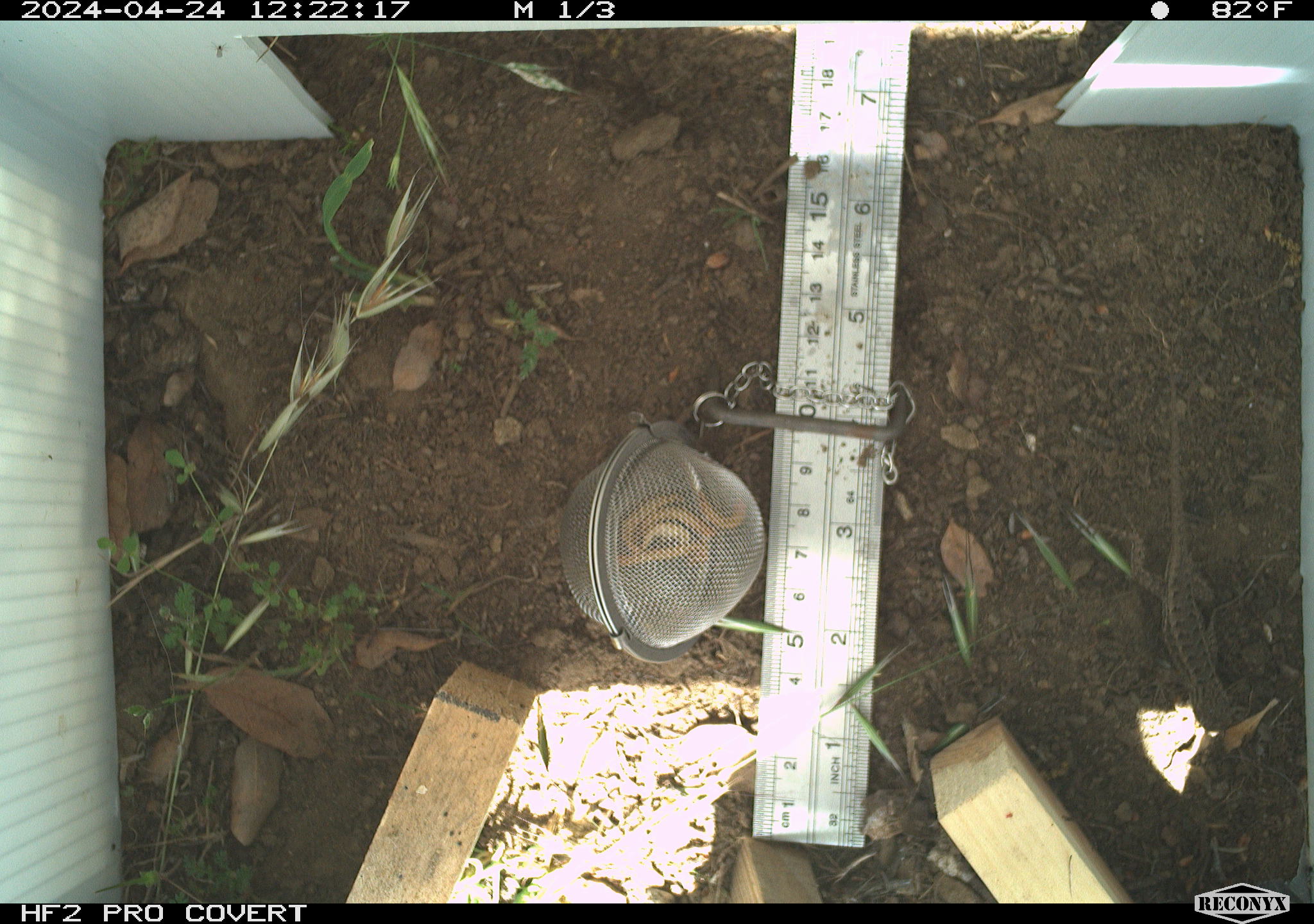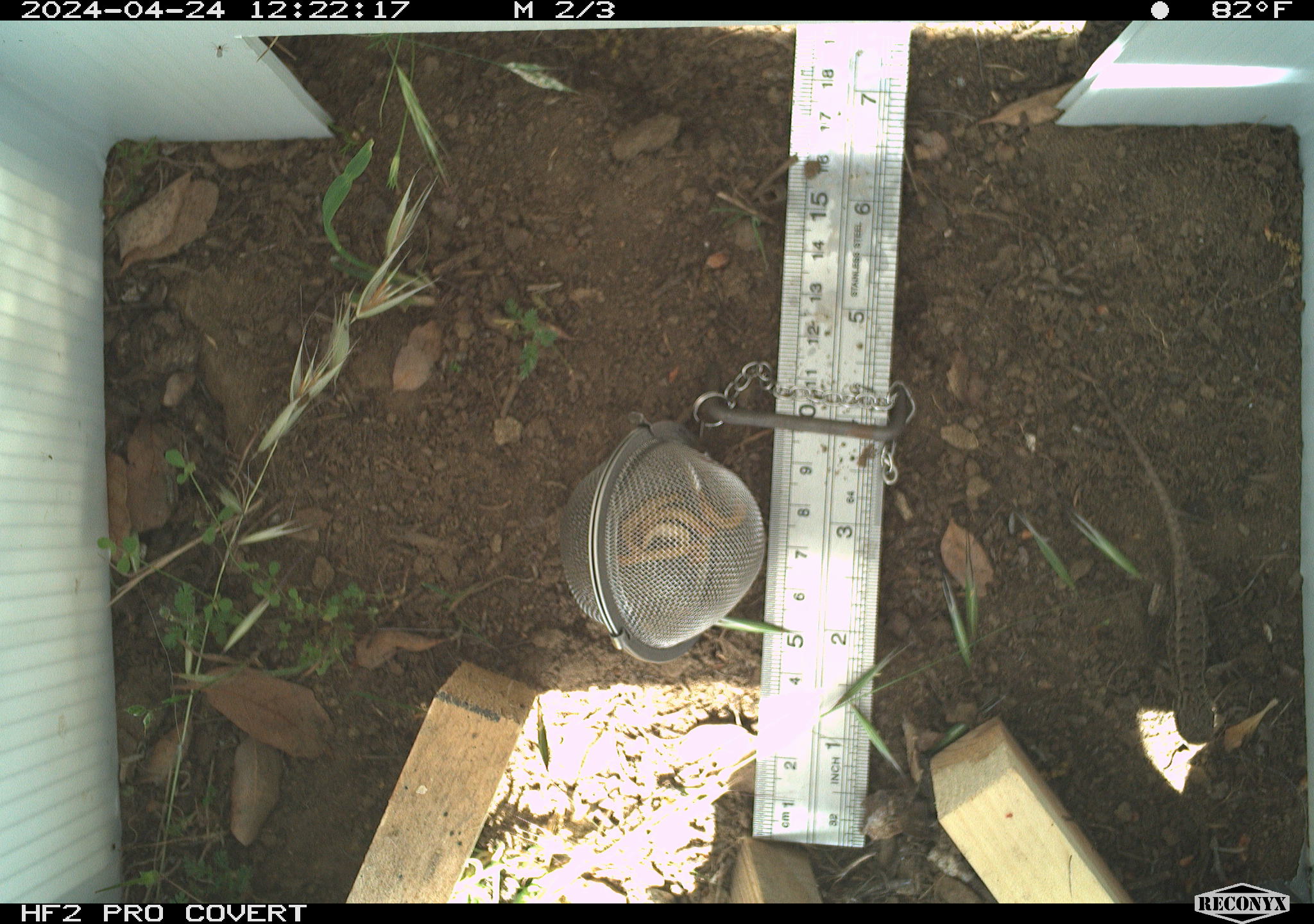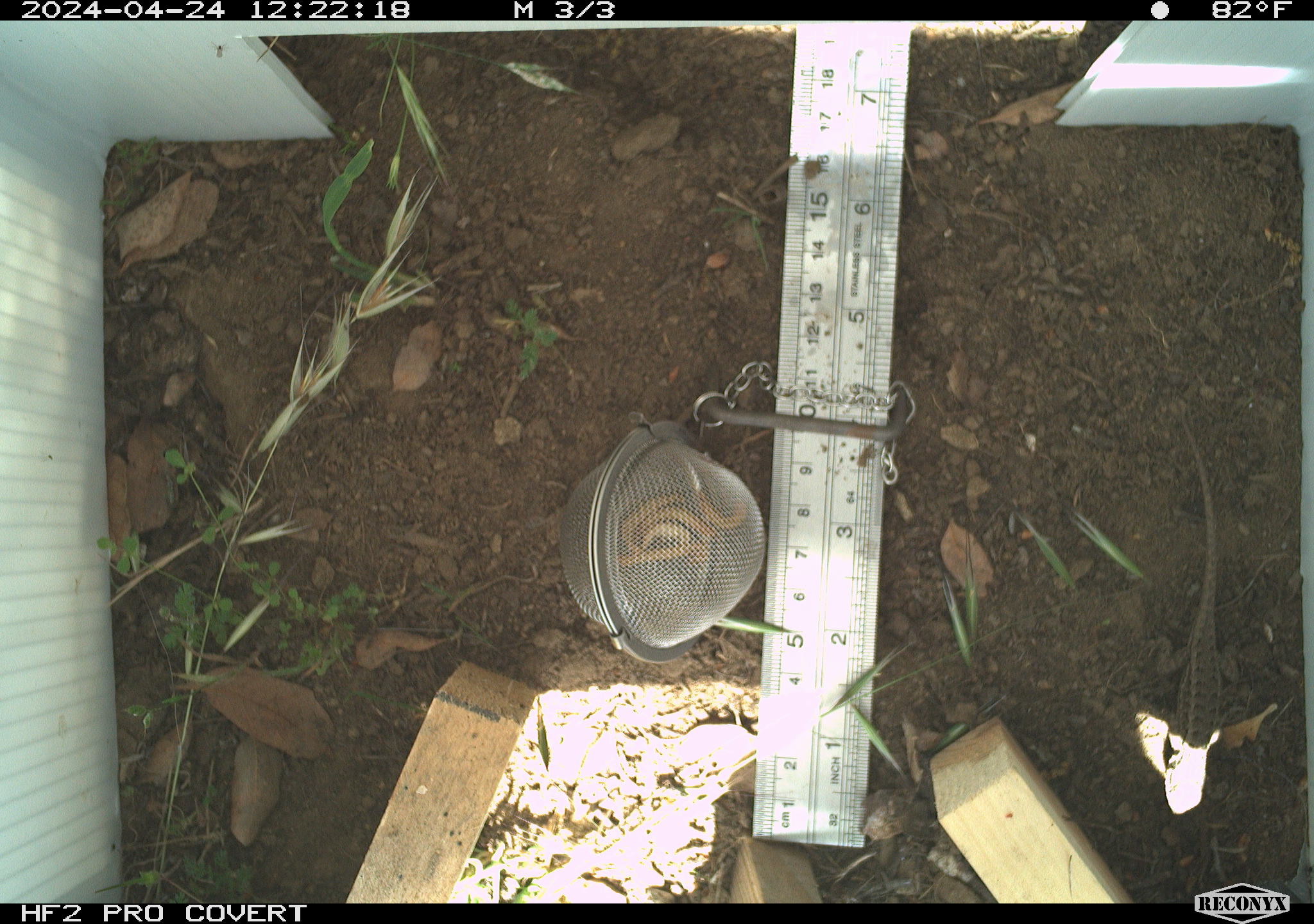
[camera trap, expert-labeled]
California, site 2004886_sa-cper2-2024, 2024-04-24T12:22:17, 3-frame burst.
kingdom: Animalia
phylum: Chordata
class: Reptilia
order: Squamata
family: Phrynosomatidae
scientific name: Phrynosomatidae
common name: north american spiny lizards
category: sceloporus/uta species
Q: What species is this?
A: Sceloporus/uta species (north american spiny lizards) (Phrynosomatidae).